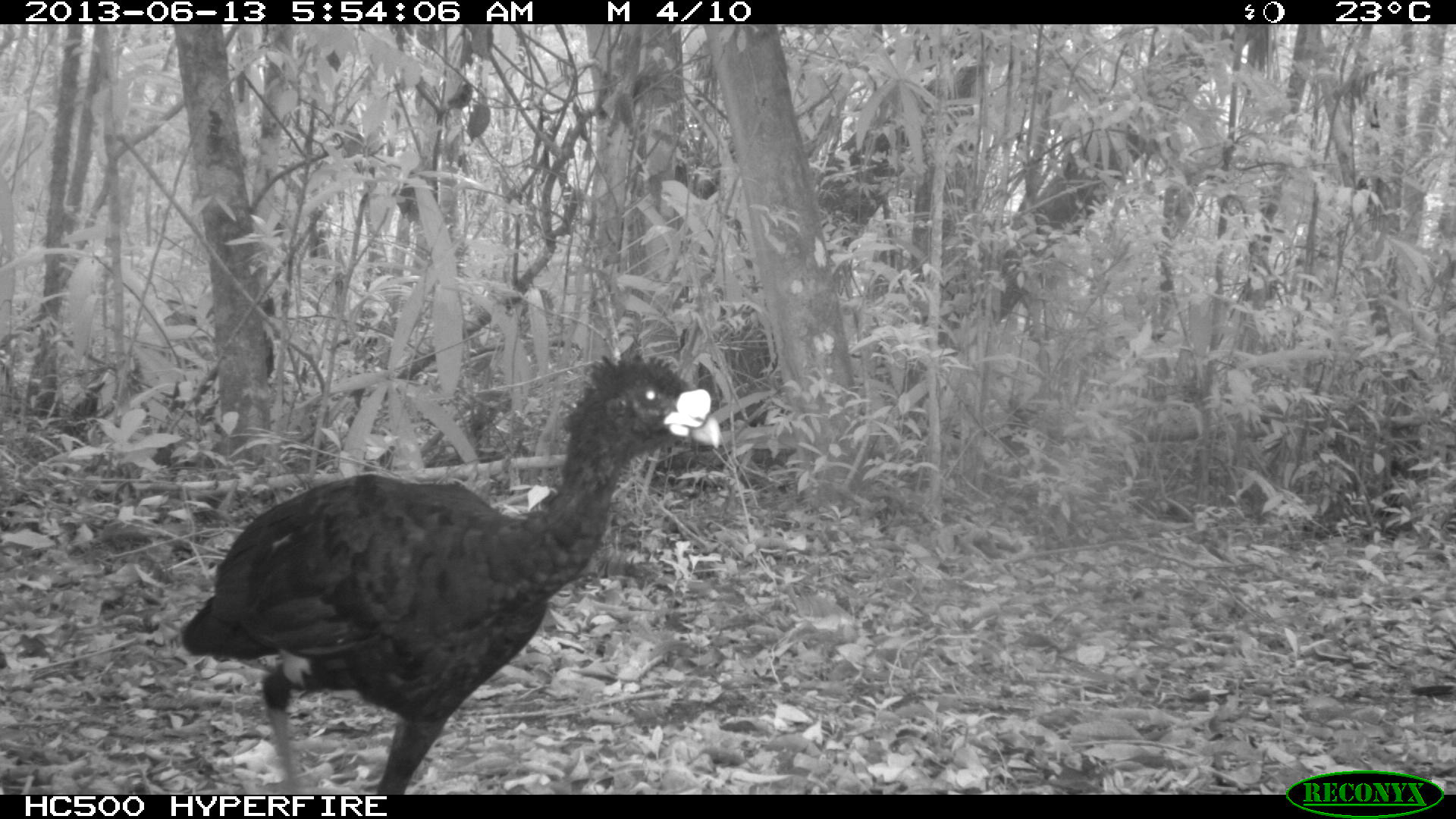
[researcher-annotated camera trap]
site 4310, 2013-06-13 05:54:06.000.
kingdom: Animalia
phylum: Chordata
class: Aves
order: Galliformes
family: Cracidae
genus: Crax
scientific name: Crax rubra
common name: great curassow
Crax rubra (great curassow), count 1, sex male.